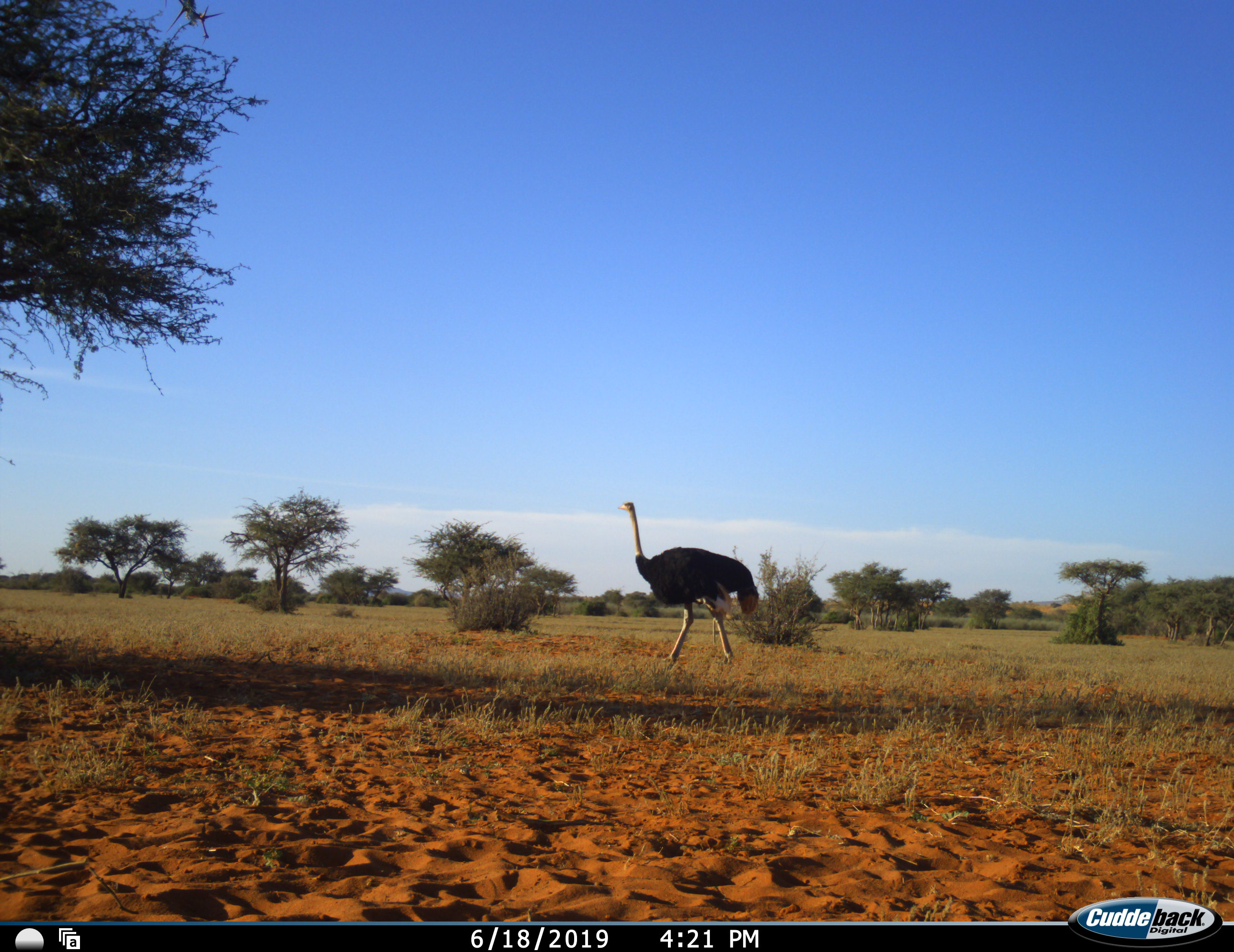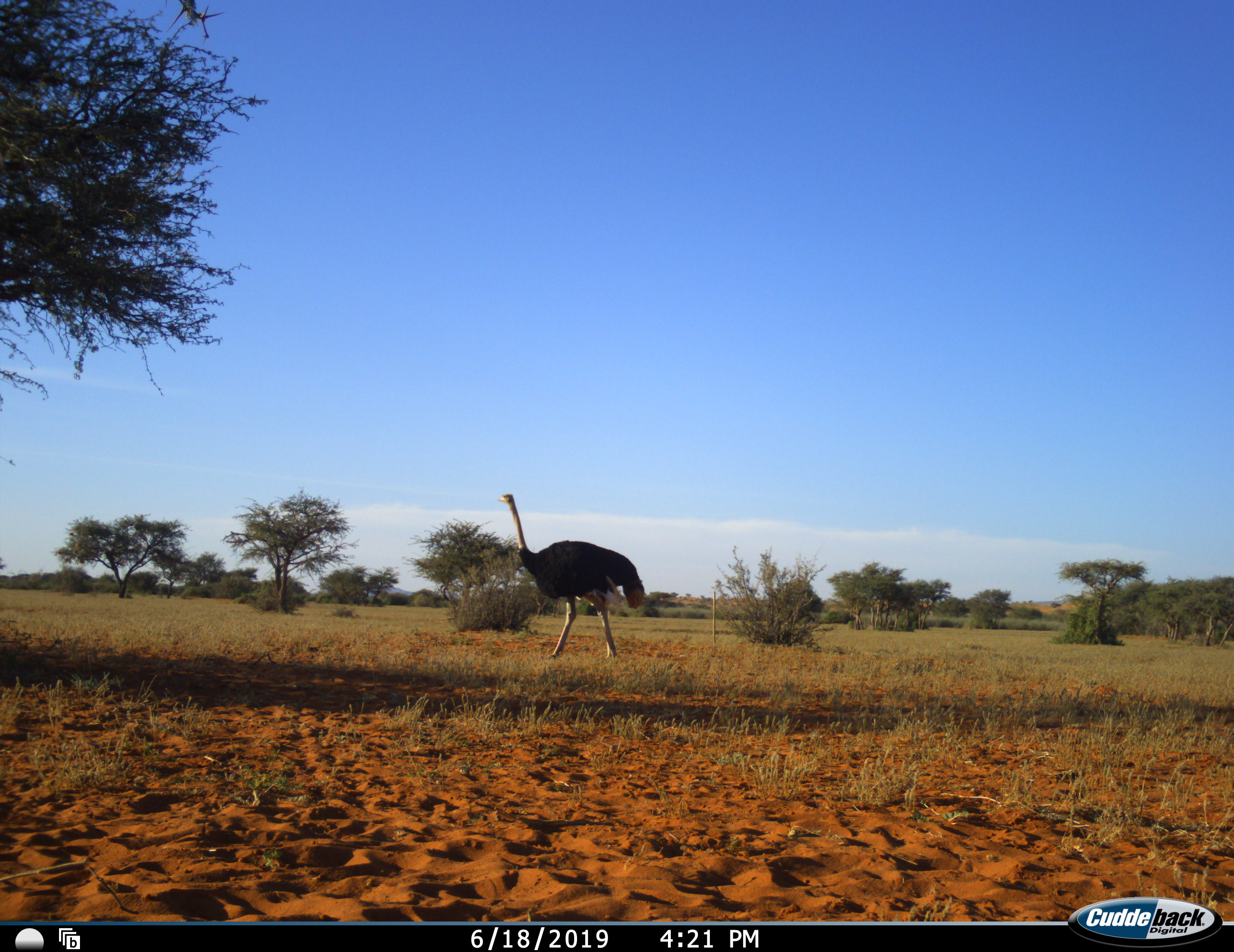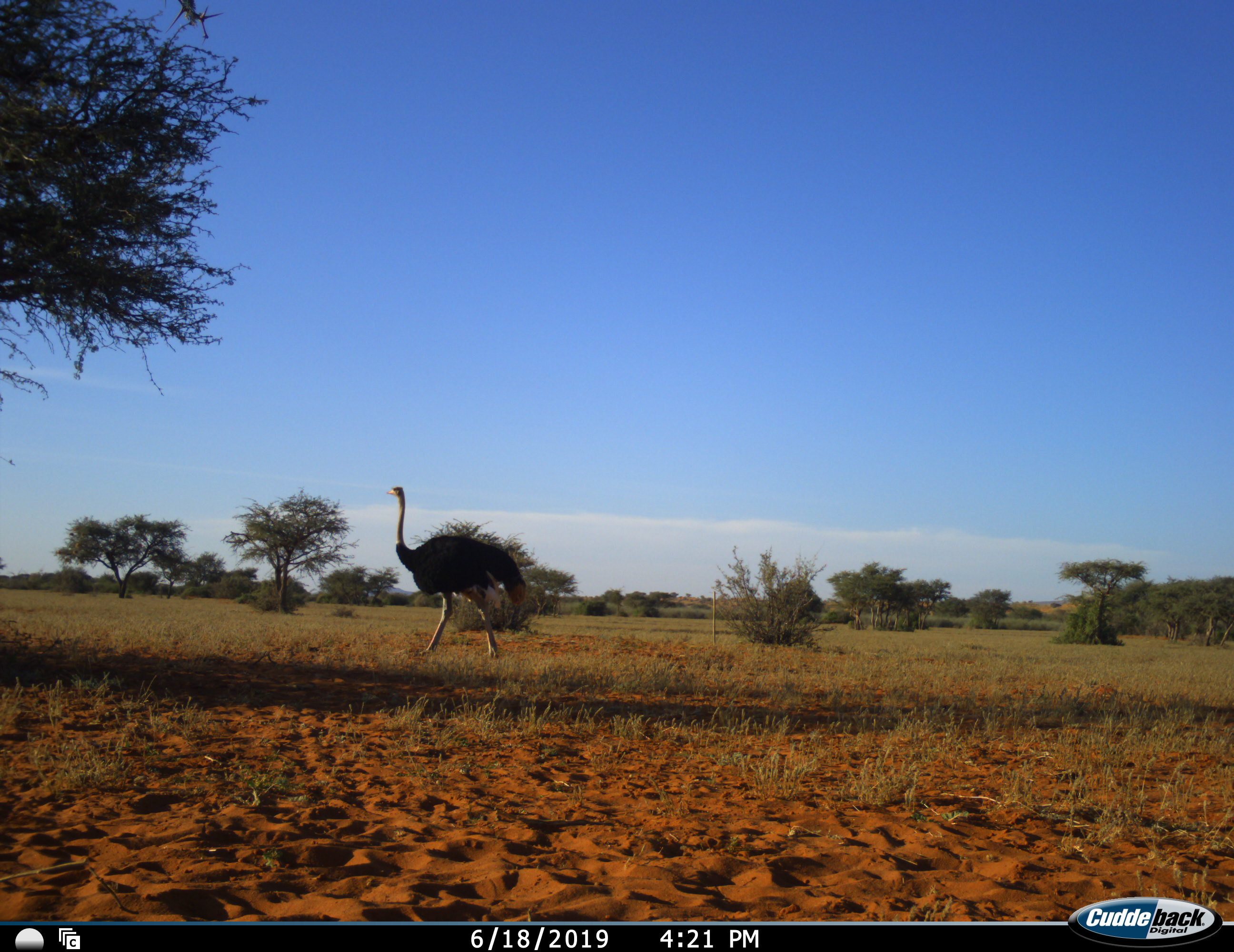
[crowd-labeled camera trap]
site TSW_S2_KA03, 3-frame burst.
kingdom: Animalia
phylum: Chordata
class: Aves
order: Struthioniformes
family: Struthionidae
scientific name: Struthionidae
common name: ostrich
Ostrich (Struthionidae), count 1. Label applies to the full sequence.